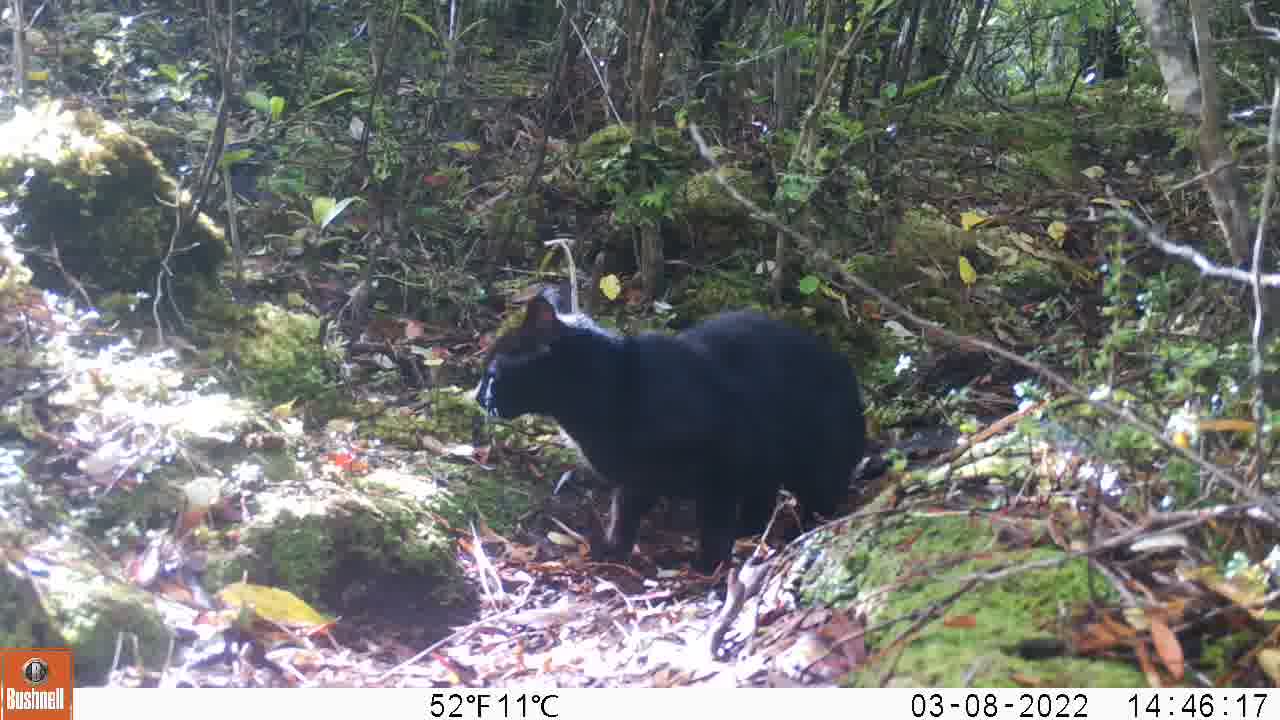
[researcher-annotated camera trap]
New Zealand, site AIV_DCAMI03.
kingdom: Animalia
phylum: Chordata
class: Mammalia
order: Carnivora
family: Felidae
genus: Felis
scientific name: Felis catus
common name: domestic cat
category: cat